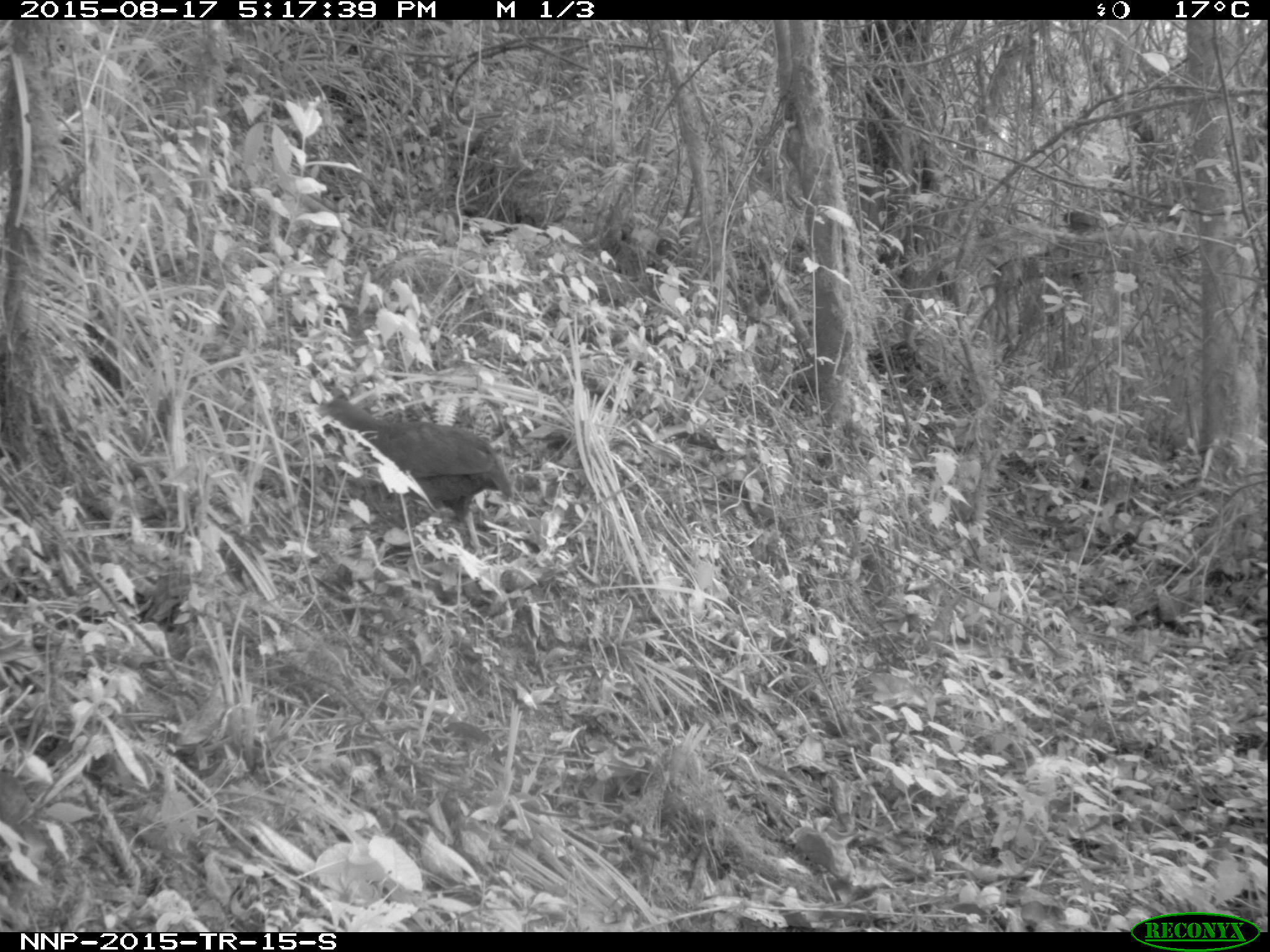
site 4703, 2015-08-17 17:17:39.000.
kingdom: Animalia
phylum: Chordata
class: Aves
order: Galliformes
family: Phasianidae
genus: Pternistis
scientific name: Pternistis nobilis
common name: handsome francolin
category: francolinus nobilis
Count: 1.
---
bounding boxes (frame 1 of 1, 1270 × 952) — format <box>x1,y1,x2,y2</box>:
francolinus nobilis: <box>310,385,512,558</box>